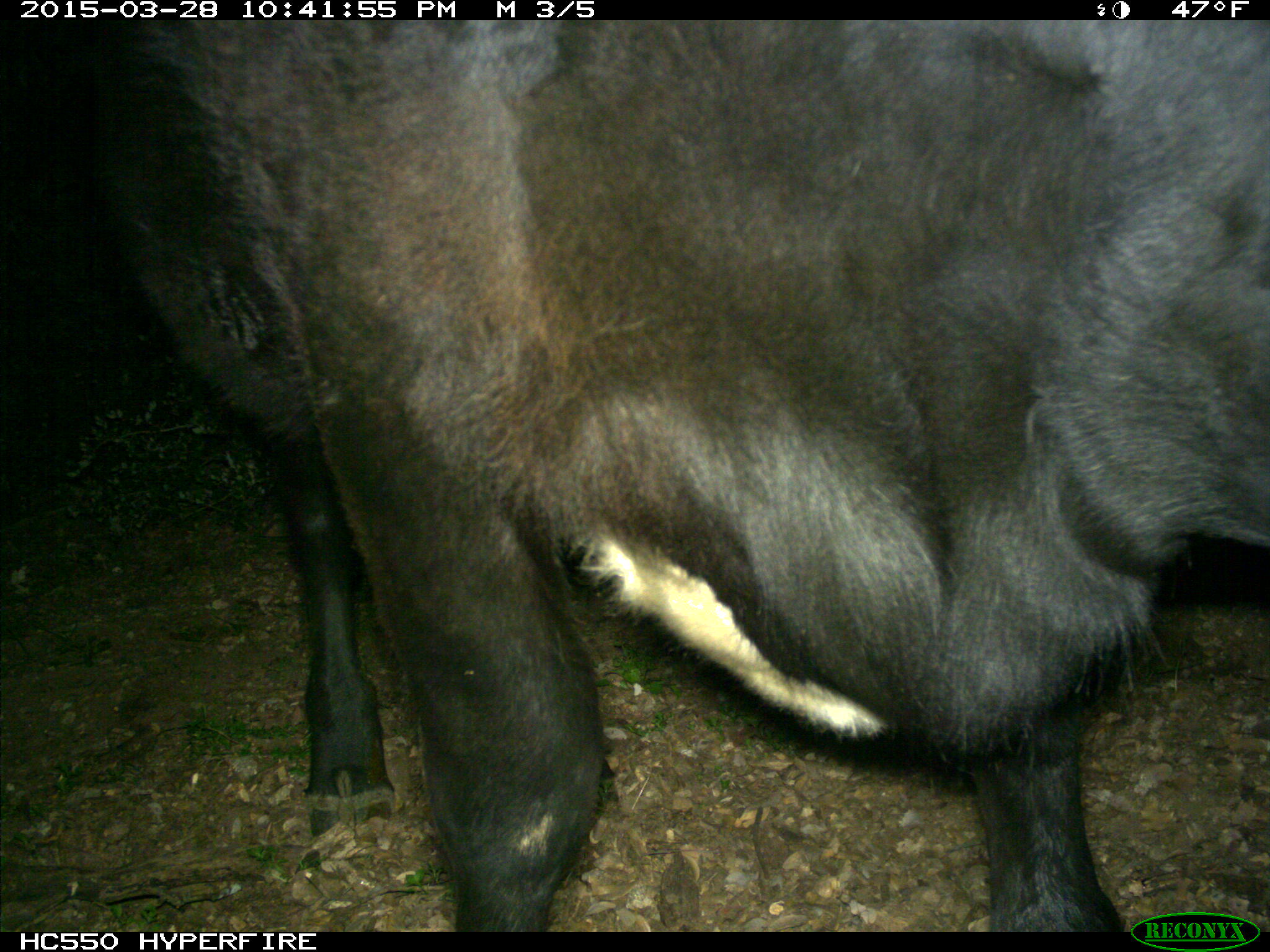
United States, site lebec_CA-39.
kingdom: Animalia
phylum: Chordata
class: Mammalia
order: Artiodactyla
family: Bovidae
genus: Bos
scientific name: Bos taurus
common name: domestic cow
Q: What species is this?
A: Bos taurus (domestic cow).